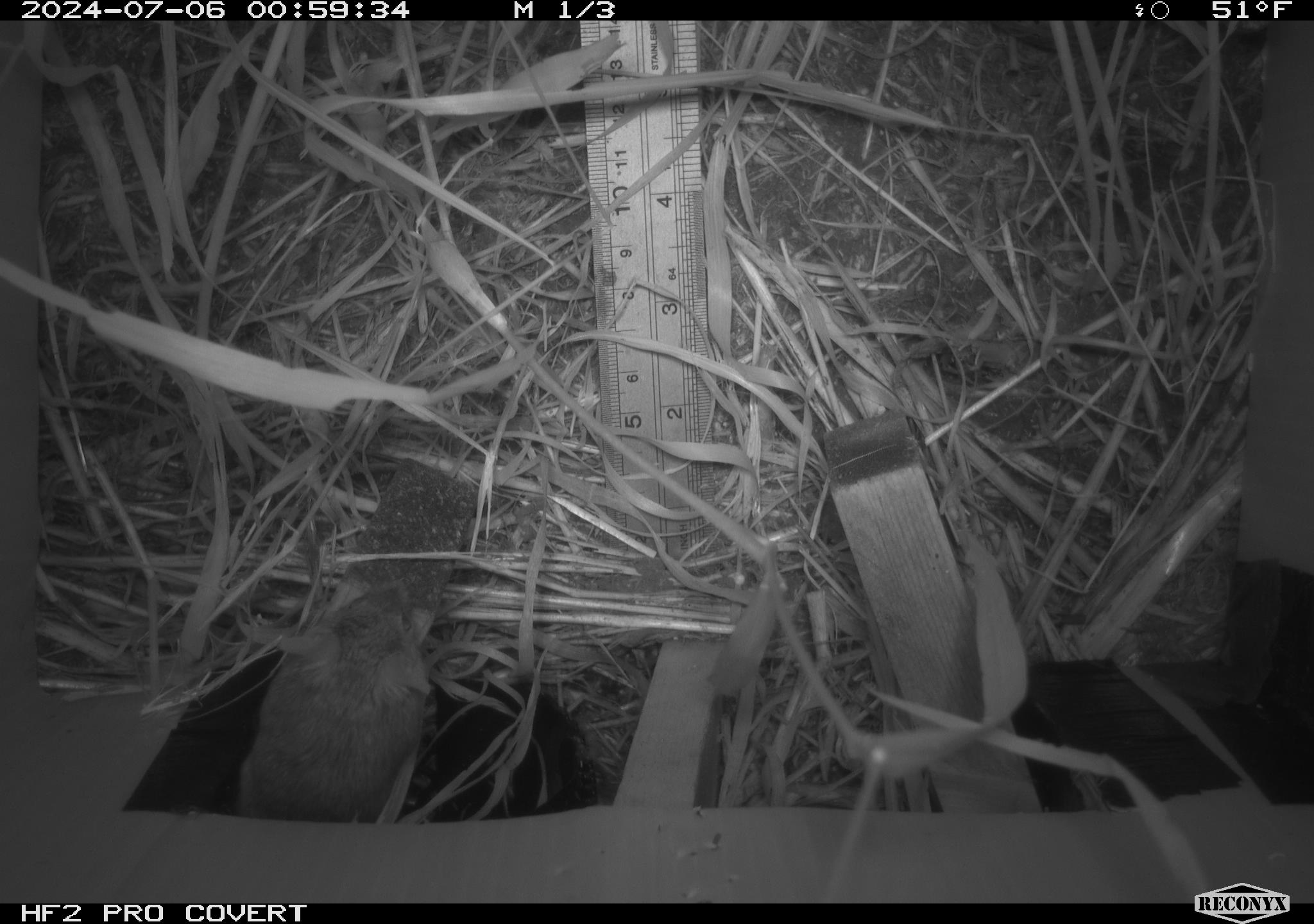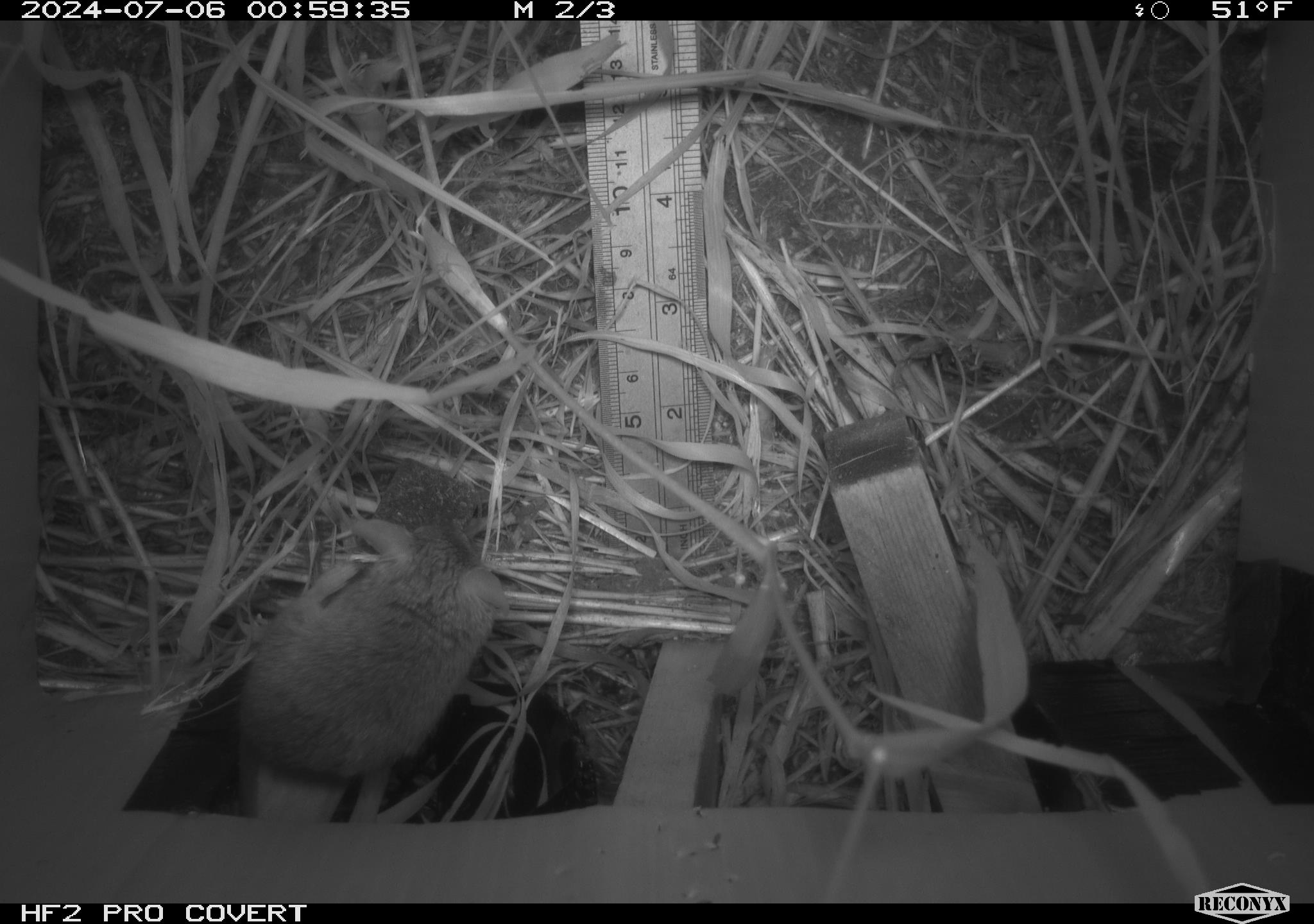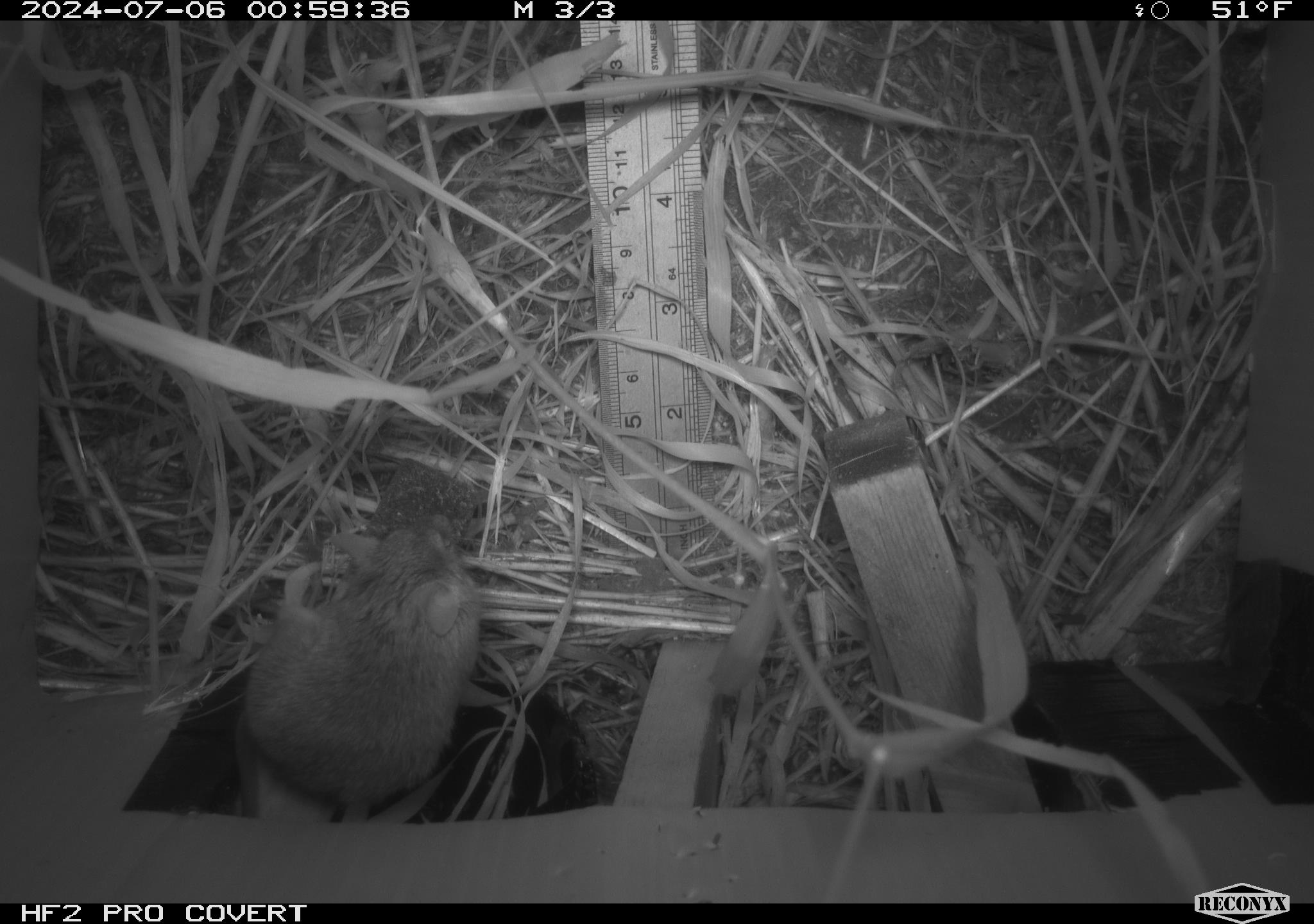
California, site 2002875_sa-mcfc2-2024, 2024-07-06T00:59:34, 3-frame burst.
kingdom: Animalia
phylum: Chordata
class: Mammalia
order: Rodentia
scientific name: Rodentia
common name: rodent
Rodent (Rodentia).